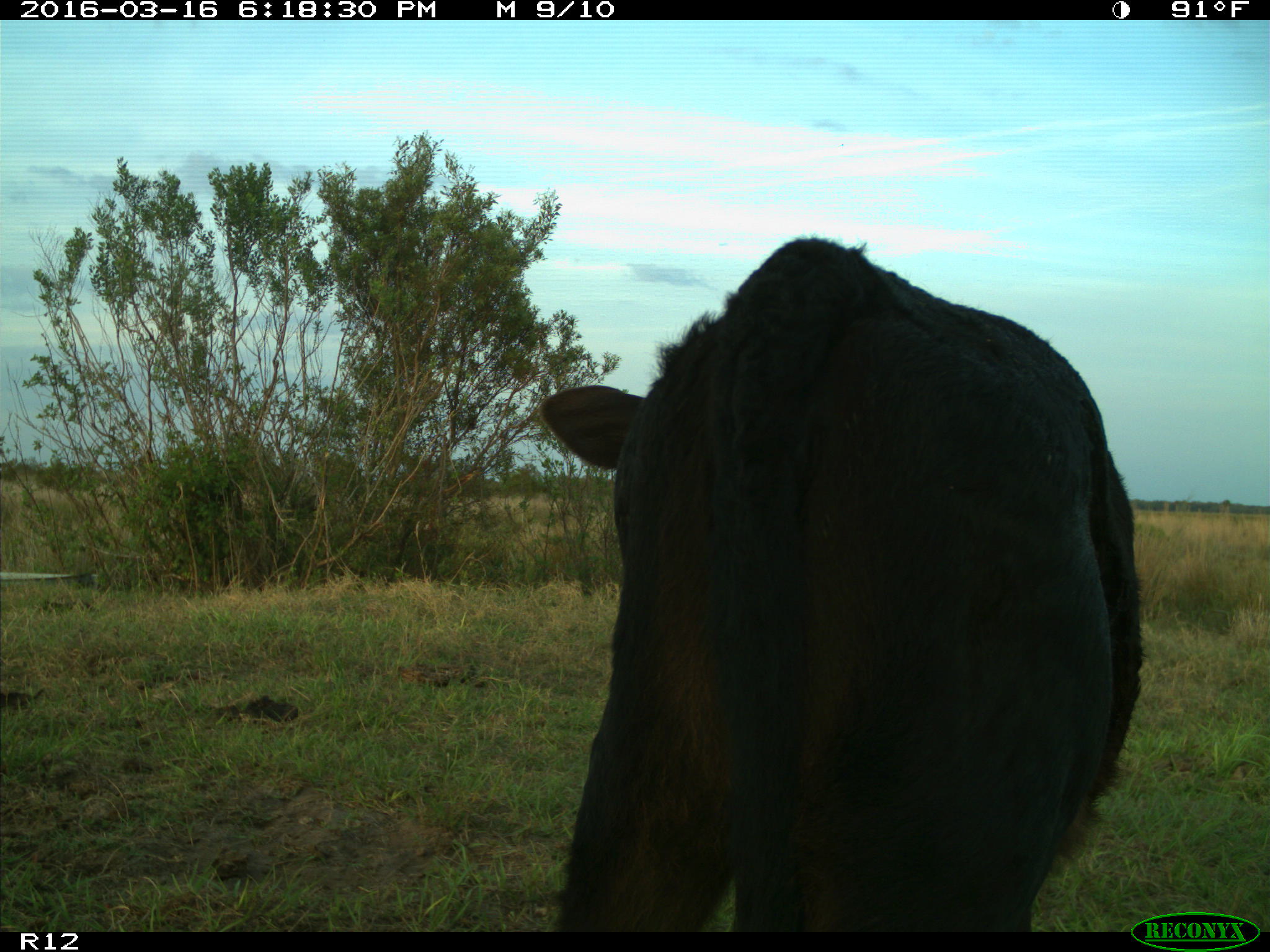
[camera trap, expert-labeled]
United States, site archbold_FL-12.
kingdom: Animalia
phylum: Chordata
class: Mammalia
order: Artiodactyla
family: Bovidae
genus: Bos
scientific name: Bos taurus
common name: domestic cow